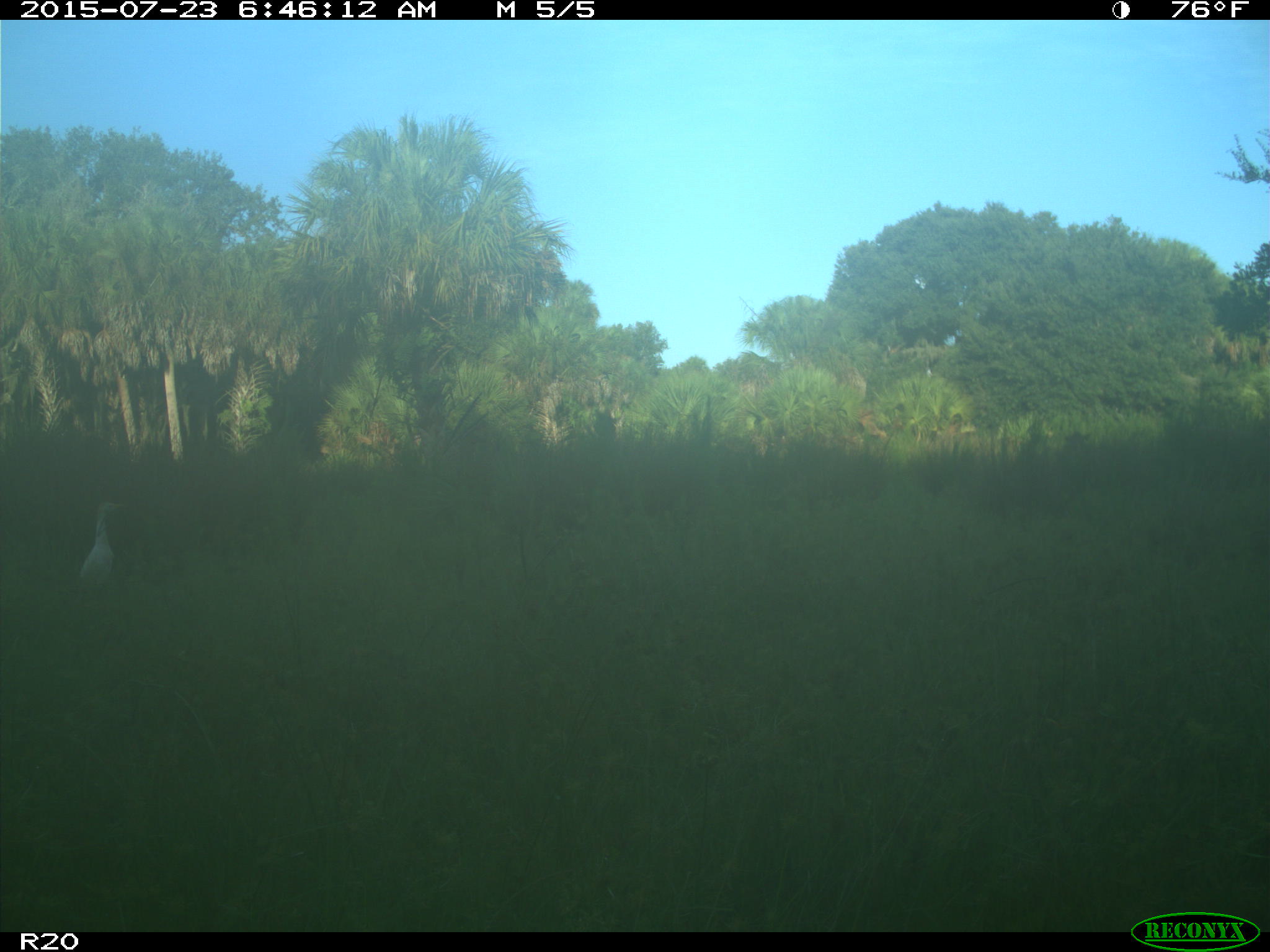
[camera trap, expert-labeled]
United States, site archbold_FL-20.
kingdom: Animalia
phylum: Chordata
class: Mammalia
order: Artiodactyla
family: Bovidae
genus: Bos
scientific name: Bos taurus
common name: domestic cow